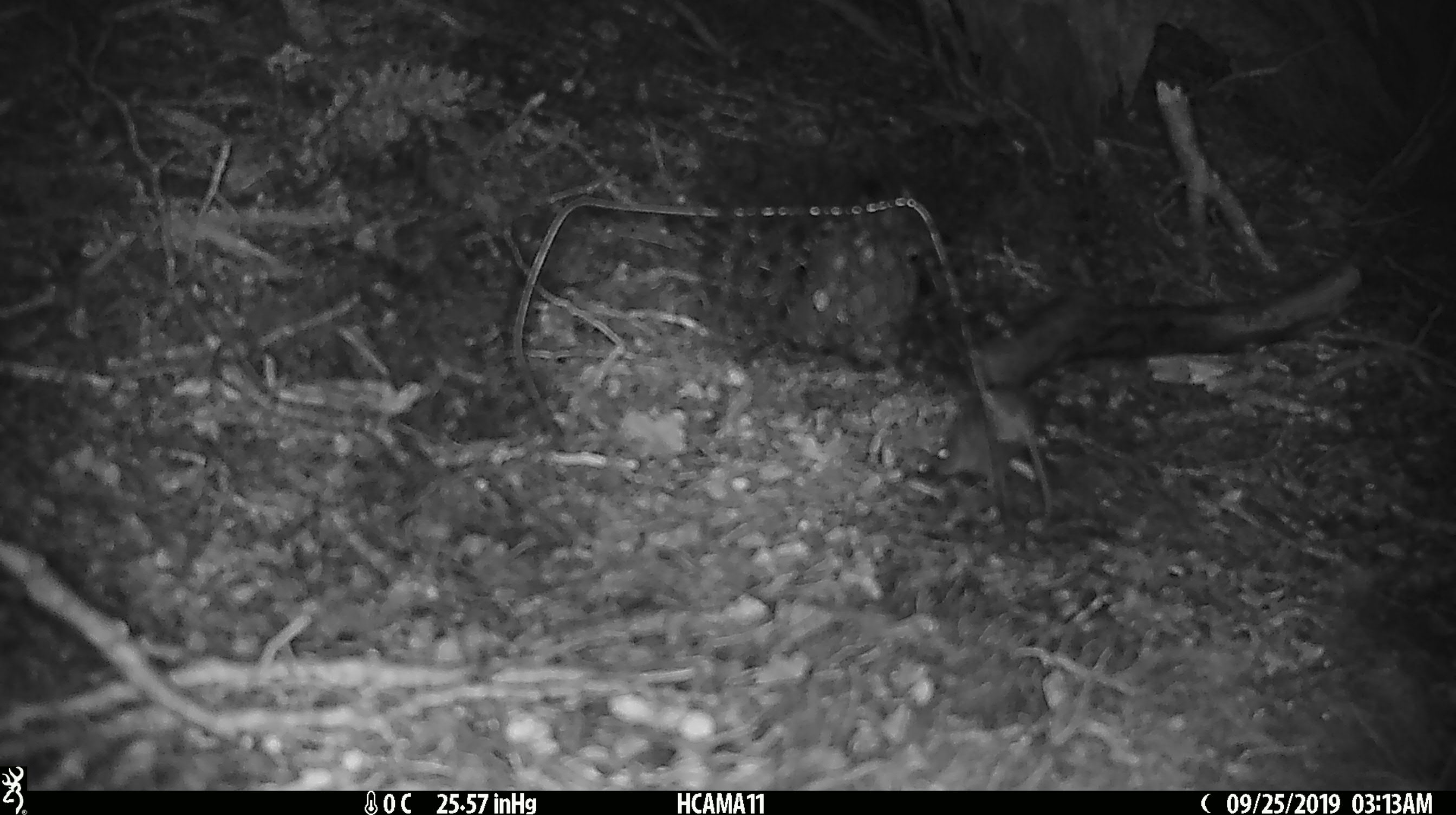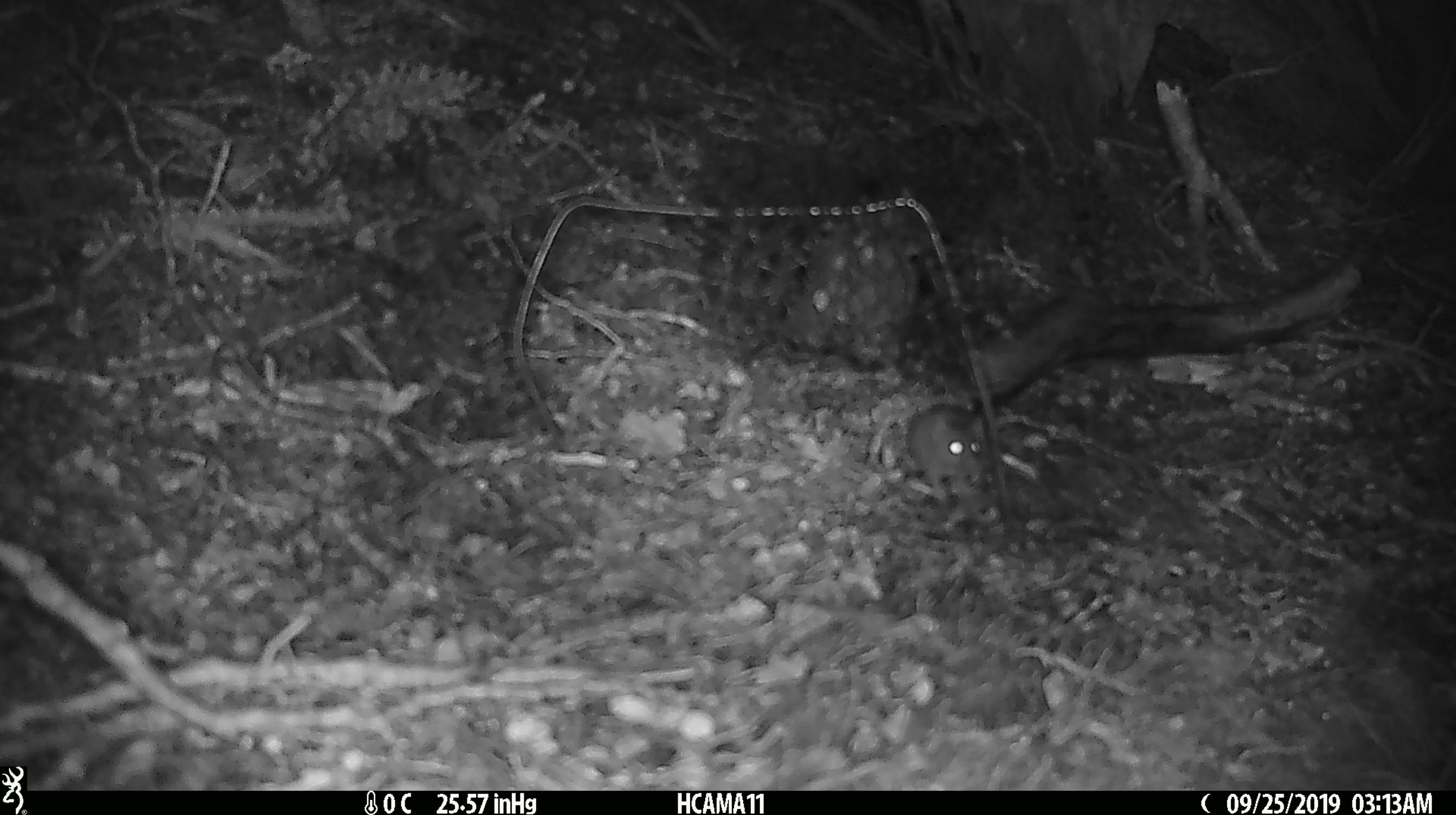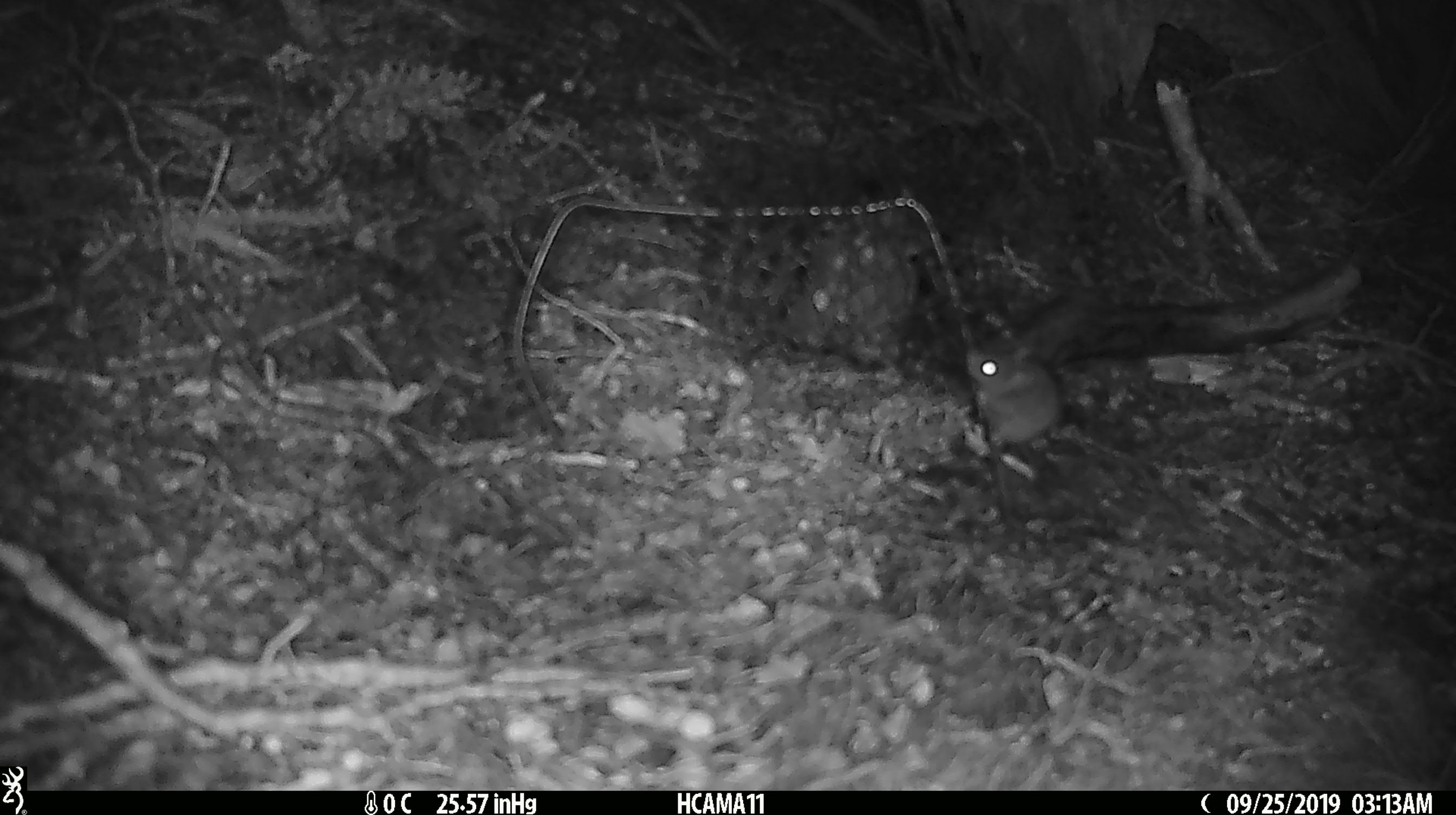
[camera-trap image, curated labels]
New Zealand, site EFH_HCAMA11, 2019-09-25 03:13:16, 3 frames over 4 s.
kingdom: Animalia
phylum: Chordata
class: Mammalia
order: Rodentia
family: Muridae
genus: Mus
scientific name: Mus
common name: mouse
Mouse (Mus).